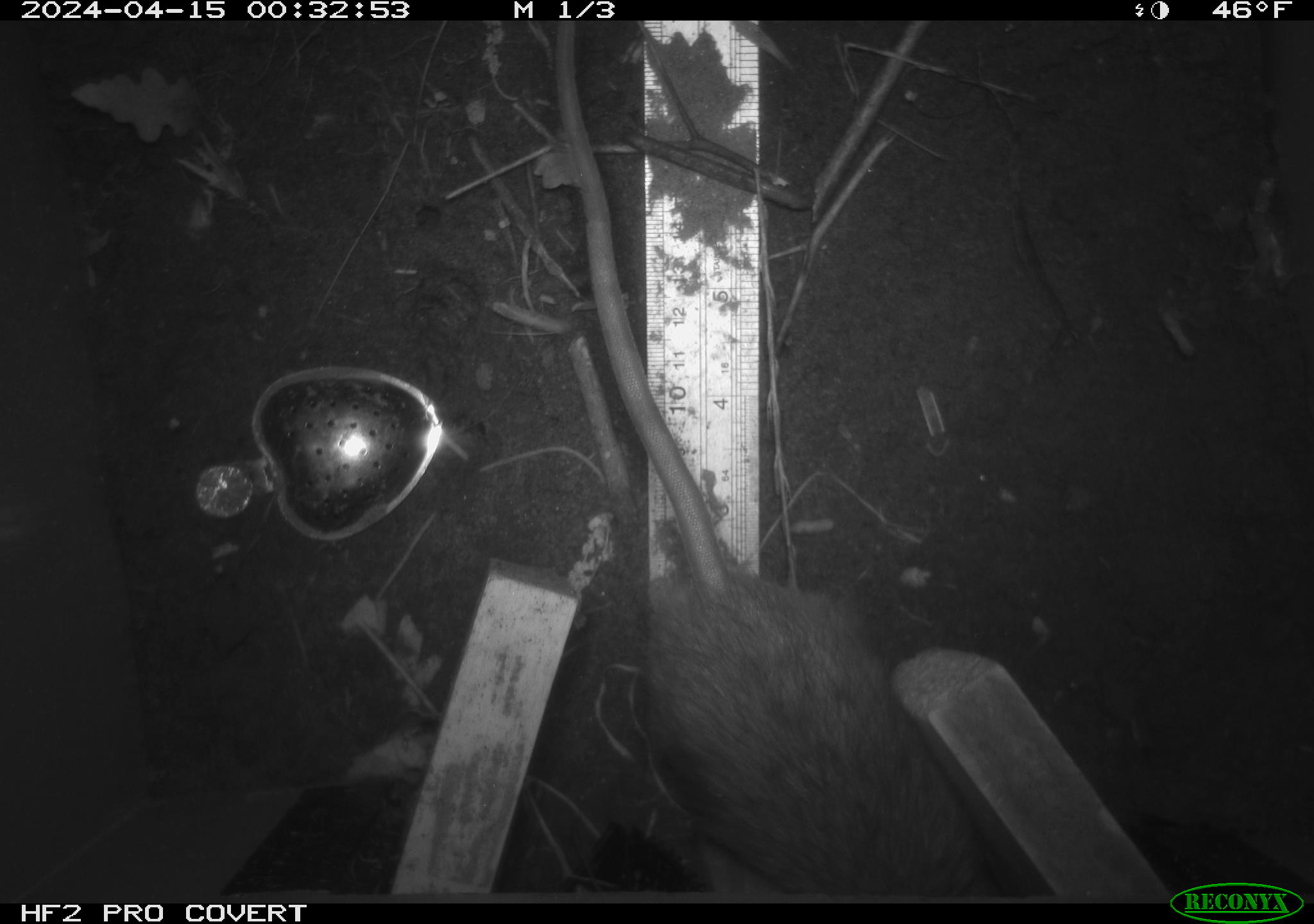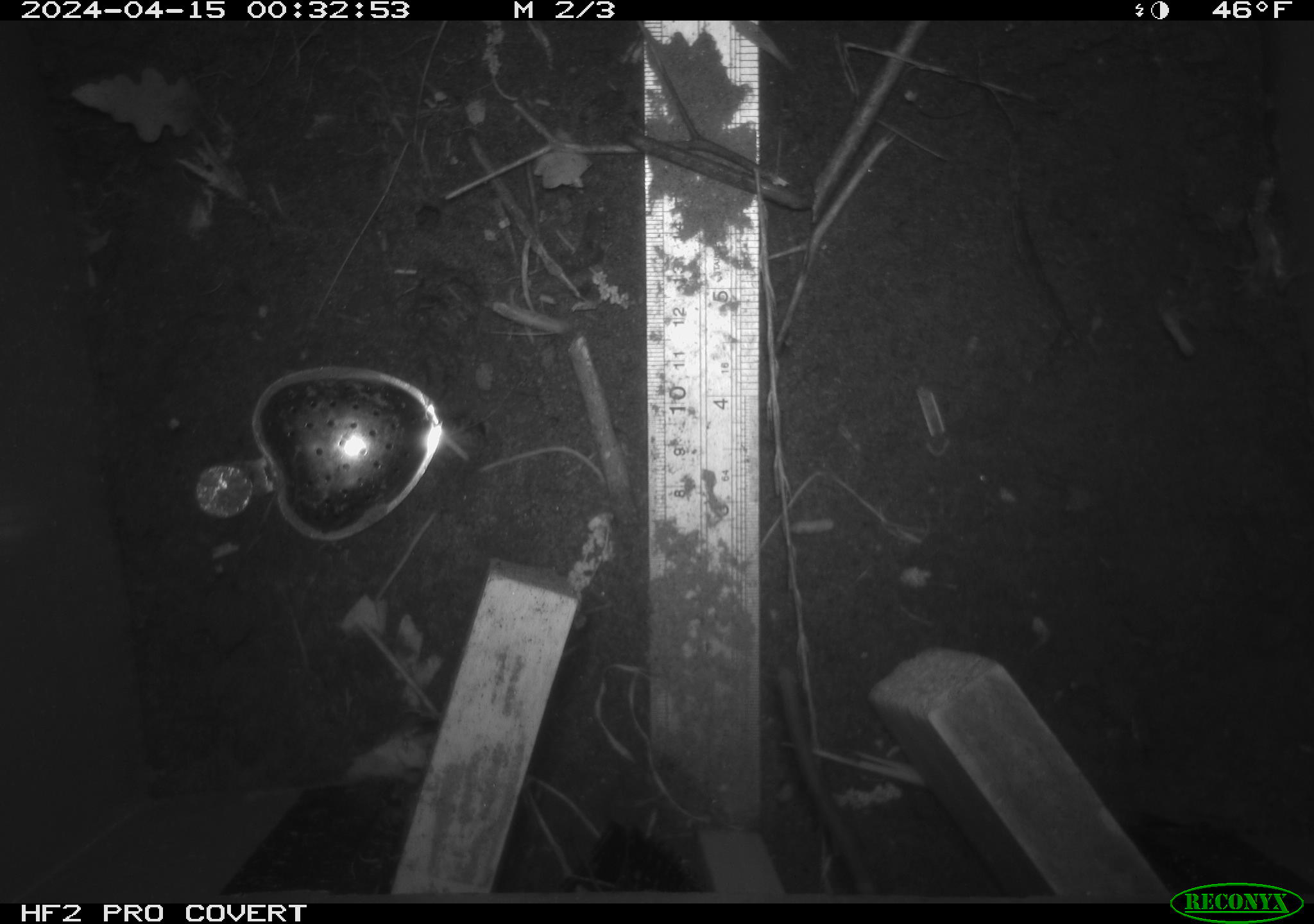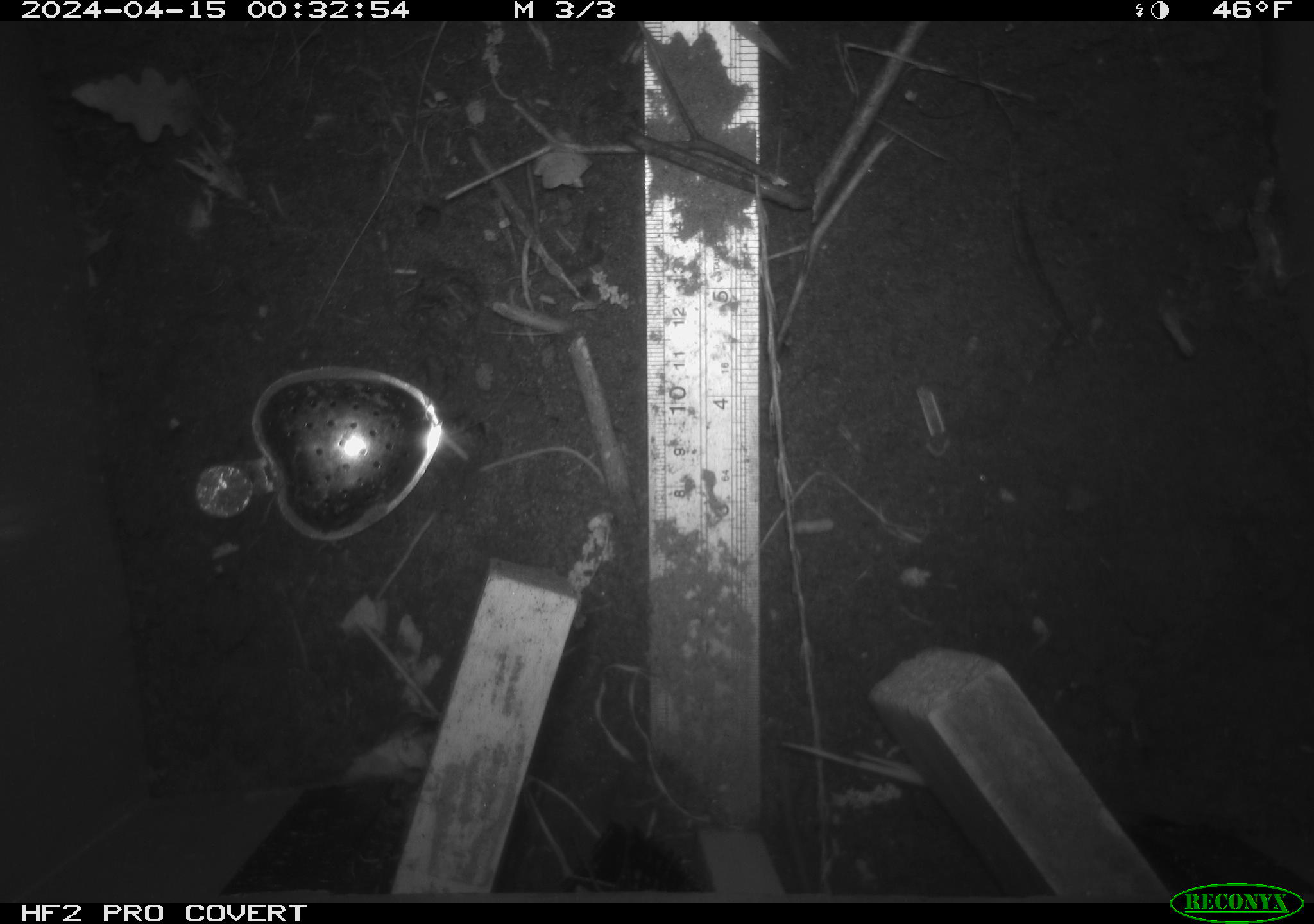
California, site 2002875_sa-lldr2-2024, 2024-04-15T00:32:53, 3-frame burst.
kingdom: Animalia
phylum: Chordata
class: Mammalia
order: Rodentia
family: Muridae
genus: Rattus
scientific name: Rattus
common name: rat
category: rattus species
Rattus species (rat) (Rattus).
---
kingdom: Animalia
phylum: Chordata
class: Mammalia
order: Rodentia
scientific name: Rodentia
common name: rodent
Rodent (Rodentia).